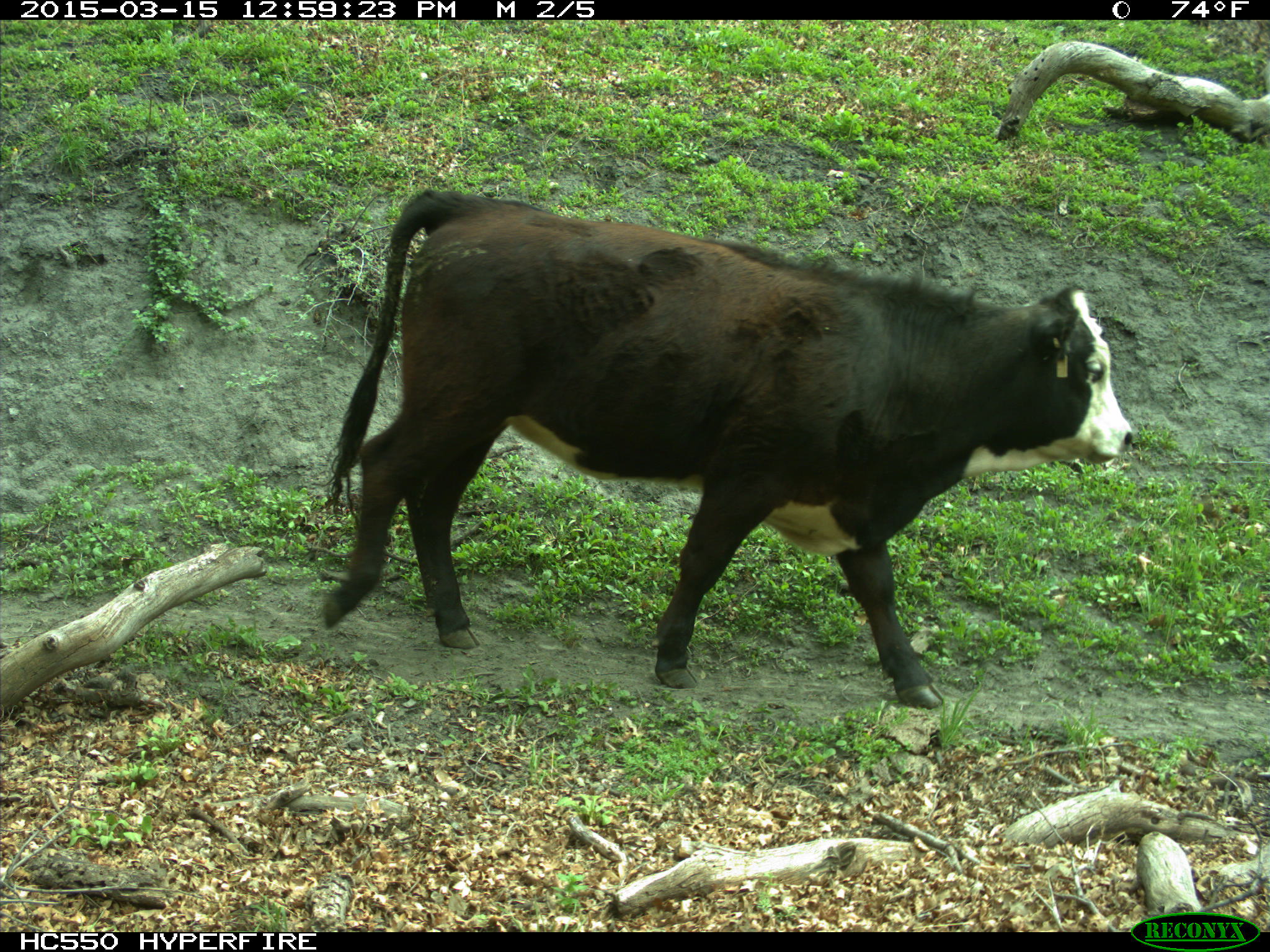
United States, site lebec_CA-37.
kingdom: Animalia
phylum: Chordata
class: Mammalia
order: Artiodactyla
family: Bovidae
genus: Bos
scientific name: Bos taurus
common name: domestic cow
Bos taurus (domestic cow).